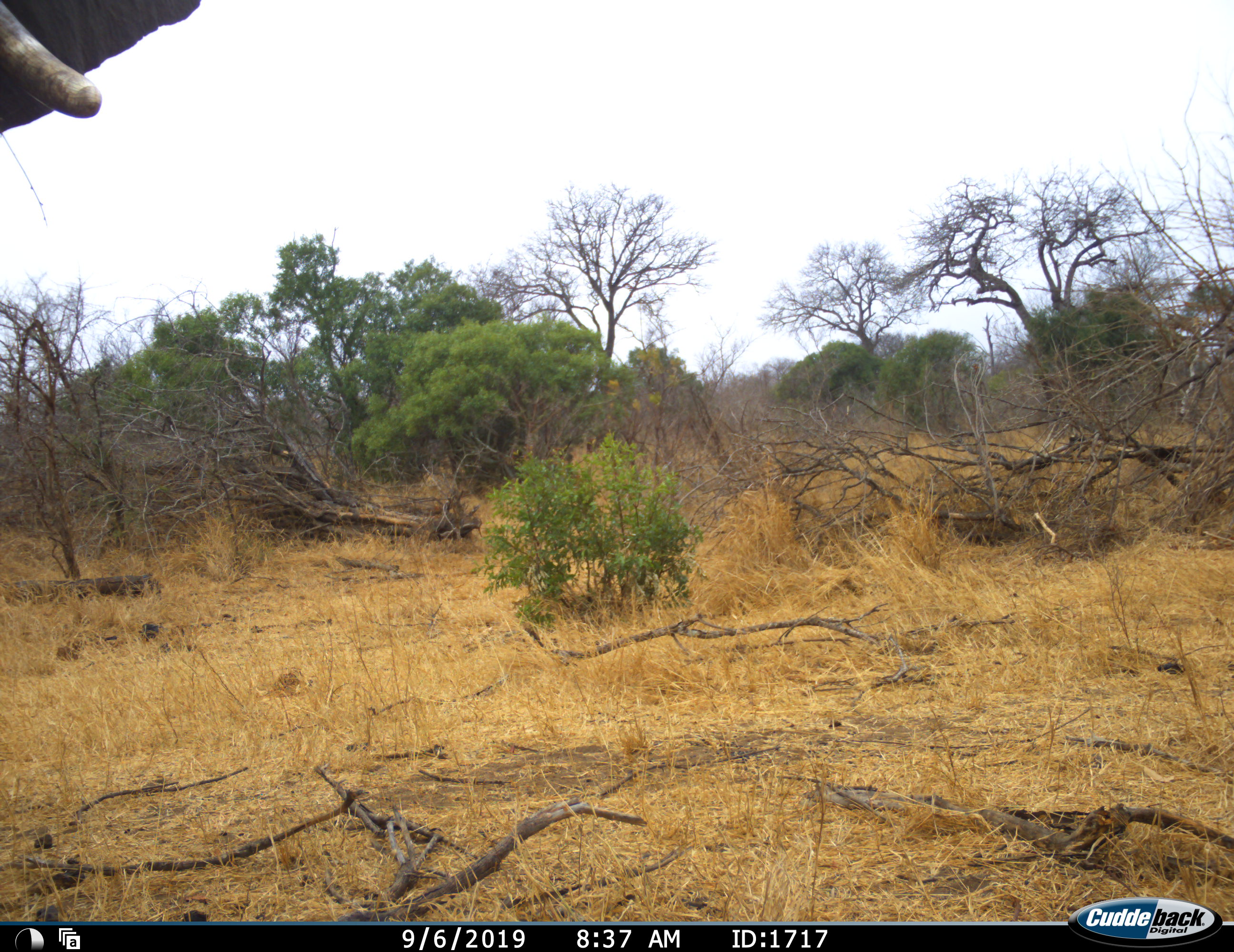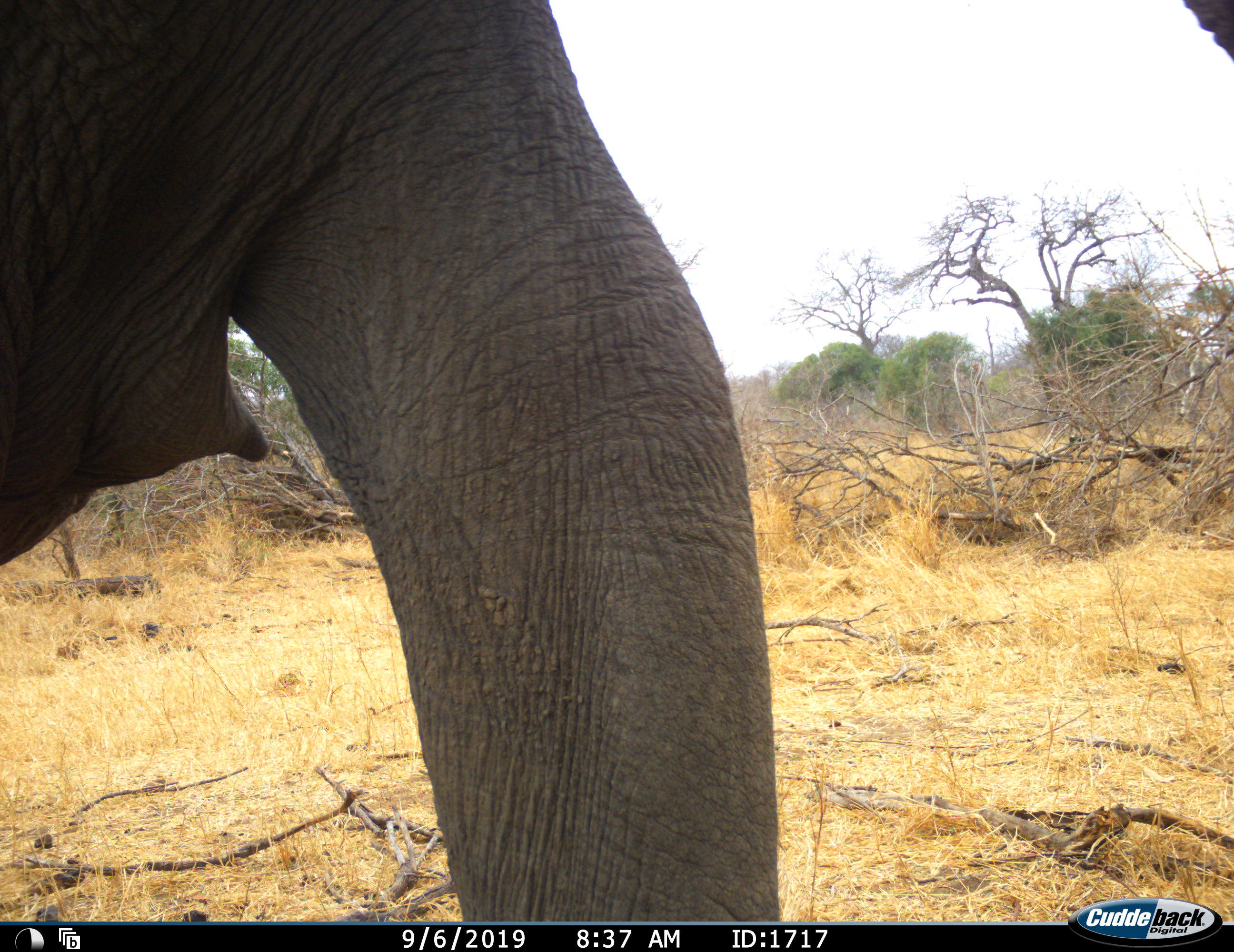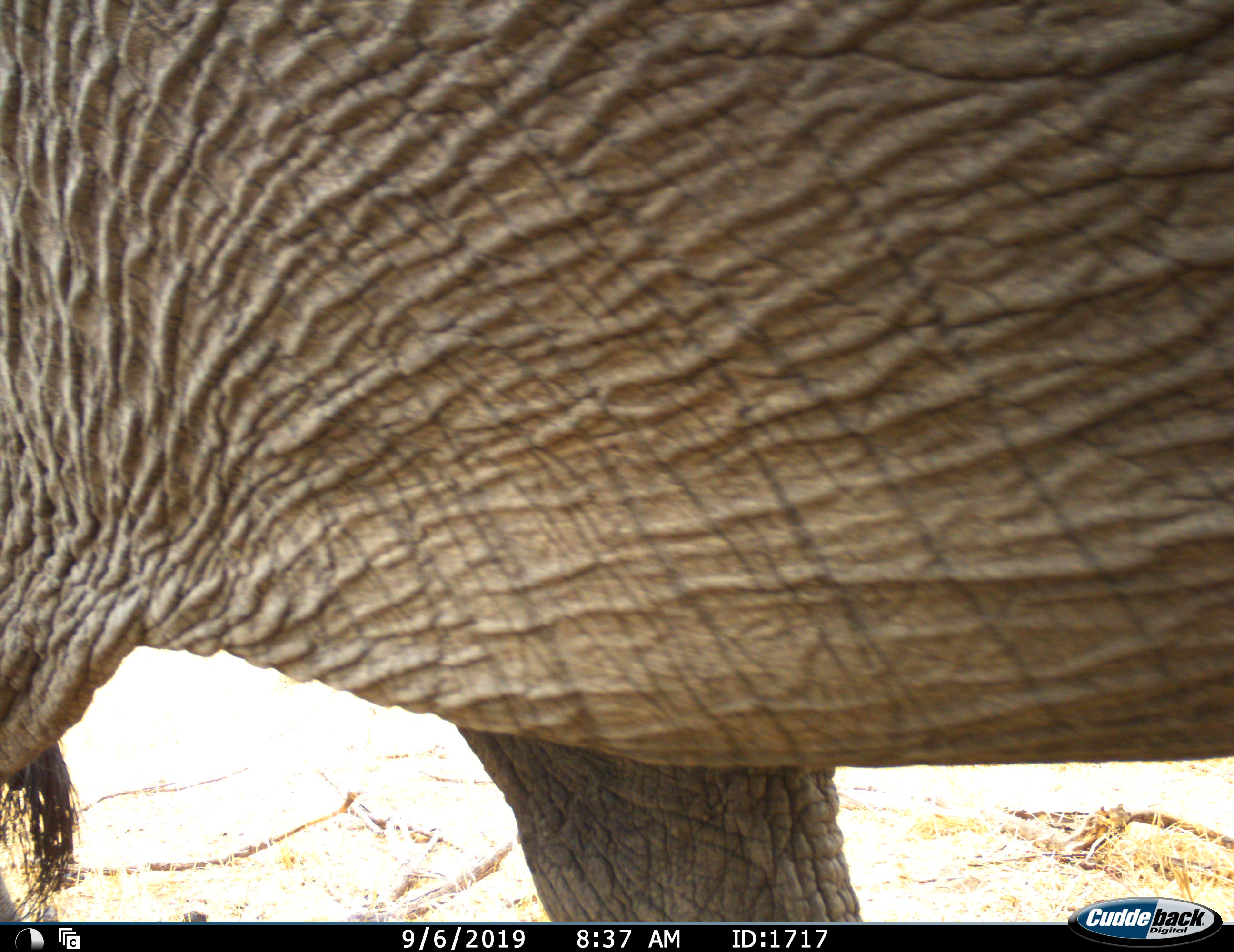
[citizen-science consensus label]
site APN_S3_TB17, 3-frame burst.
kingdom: Animalia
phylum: Chordata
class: Mammalia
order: Proboscidea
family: Elephantidae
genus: Loxodonta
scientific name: Loxodonta africana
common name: african bush elephant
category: elephant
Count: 1.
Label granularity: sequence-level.